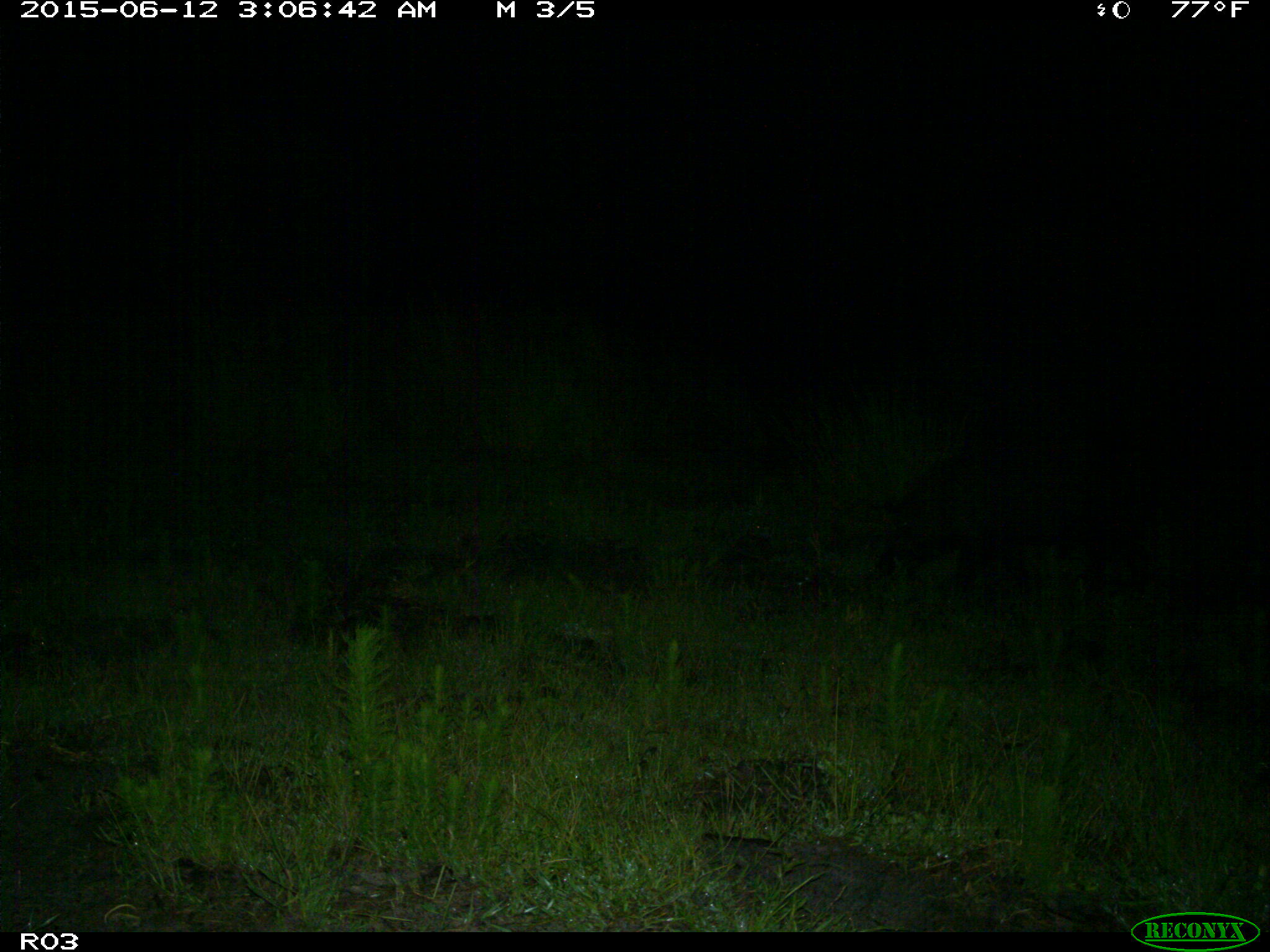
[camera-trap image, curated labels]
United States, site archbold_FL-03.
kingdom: Animalia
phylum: Chordata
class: Mammalia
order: Artiodactyla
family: Suidae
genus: Sus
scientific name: Sus scrofa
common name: wild boar